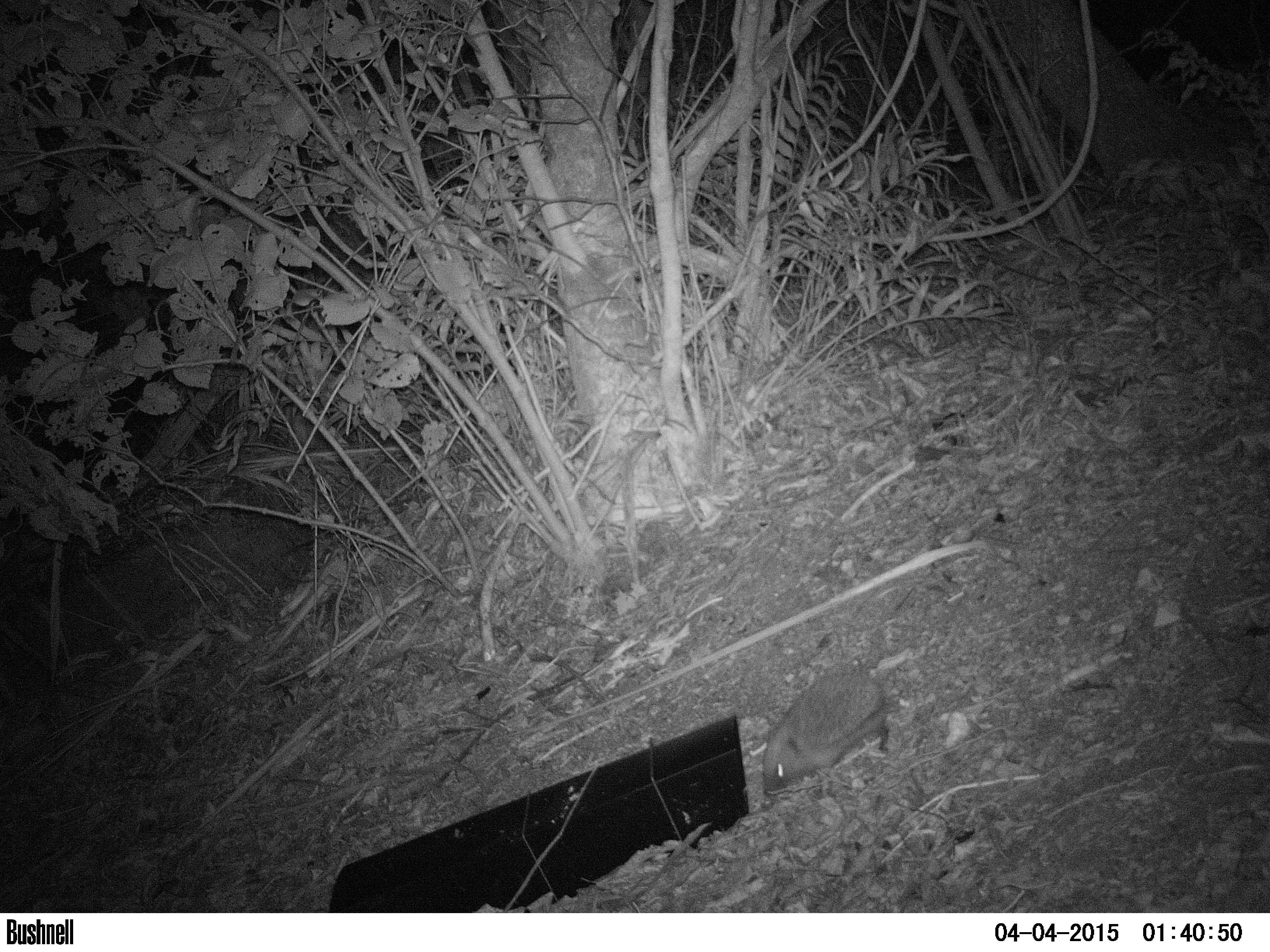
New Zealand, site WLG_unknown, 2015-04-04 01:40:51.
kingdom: Animalia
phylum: Chordata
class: Mammalia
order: Eulipotyphla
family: Erinaceidae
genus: Erinaceus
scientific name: Erinaceus europaeus europaeus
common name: european hedgehog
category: hedgehog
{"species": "hedgehog (european hedgehog) (Erinaceus europaeus europaeus)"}